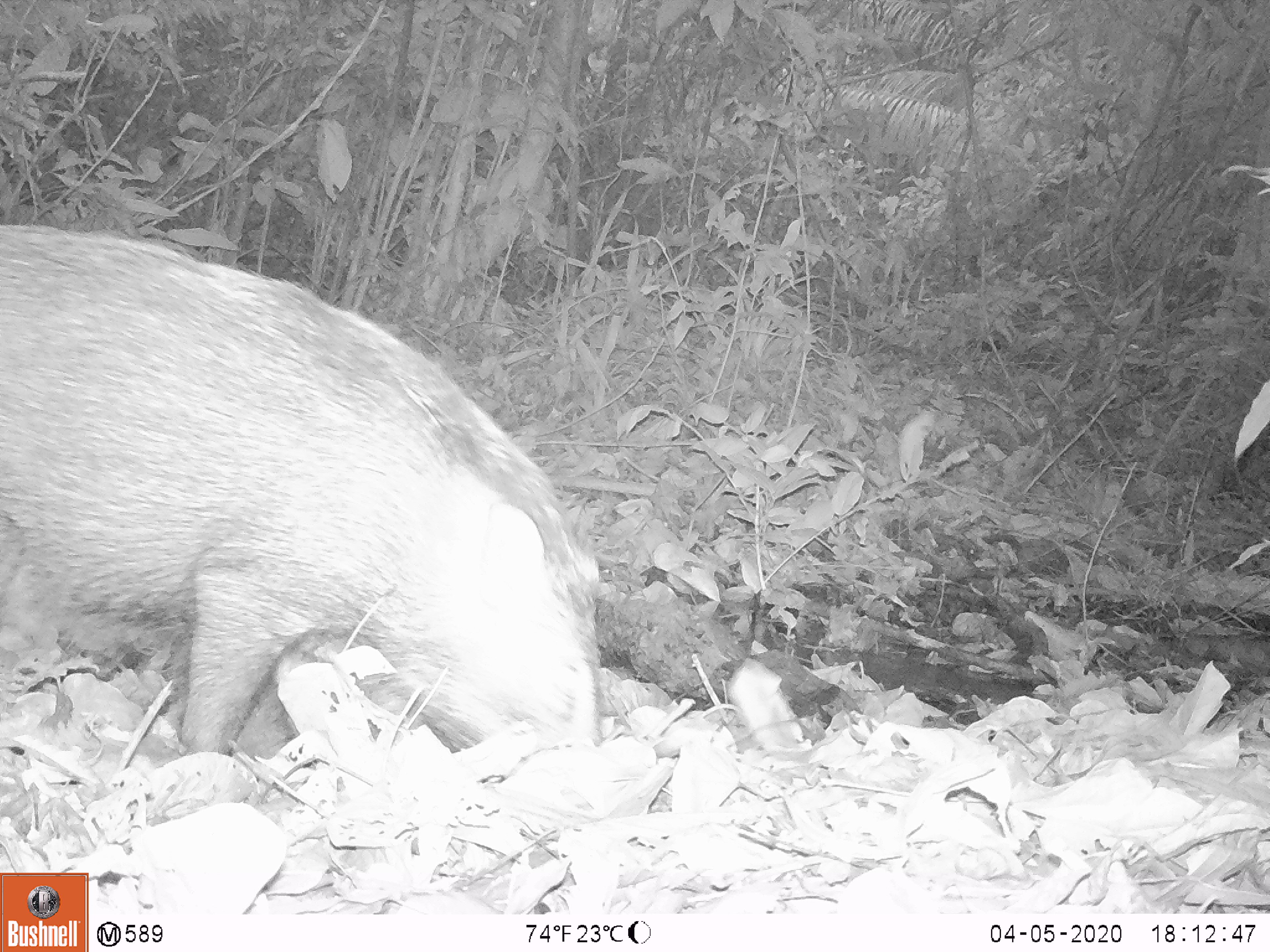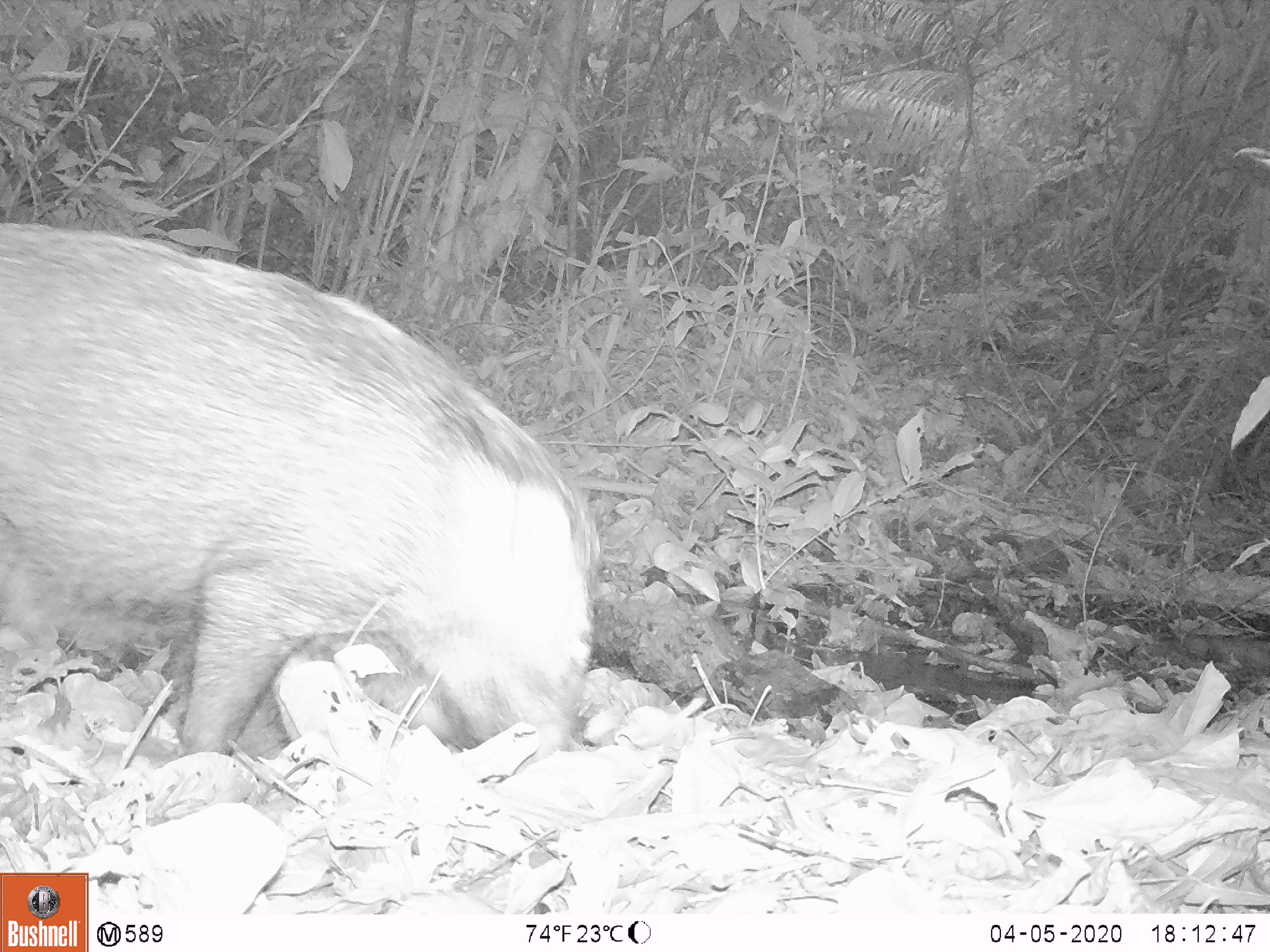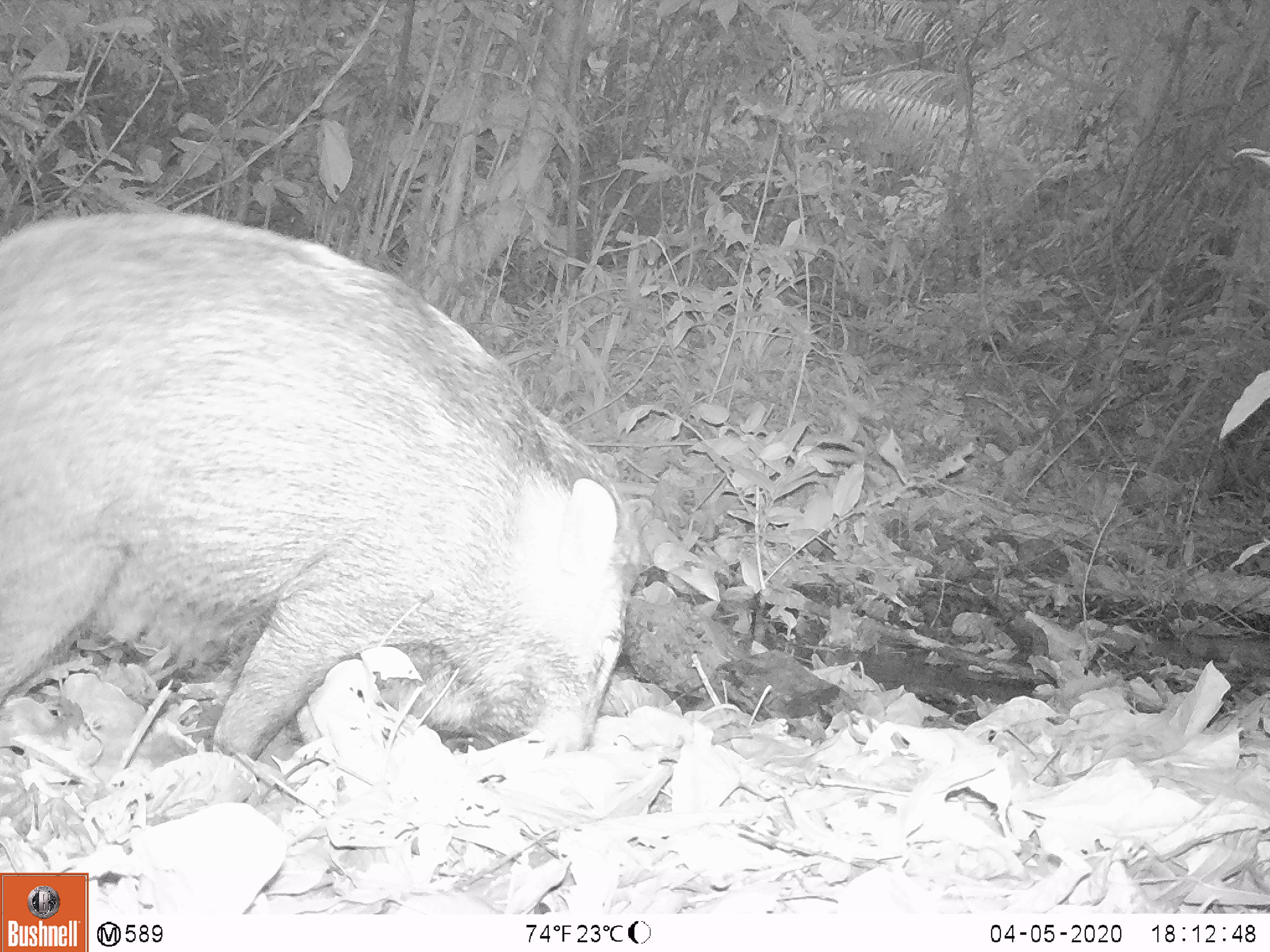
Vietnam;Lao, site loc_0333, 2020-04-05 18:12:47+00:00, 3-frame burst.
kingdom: Animalia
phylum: Chordata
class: Mammalia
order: Artiodactyla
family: Suidae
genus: Sus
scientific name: Sus scrofa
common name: eurasian wild pig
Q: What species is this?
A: Eurasian wild pig (Sus scrofa).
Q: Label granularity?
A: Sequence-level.